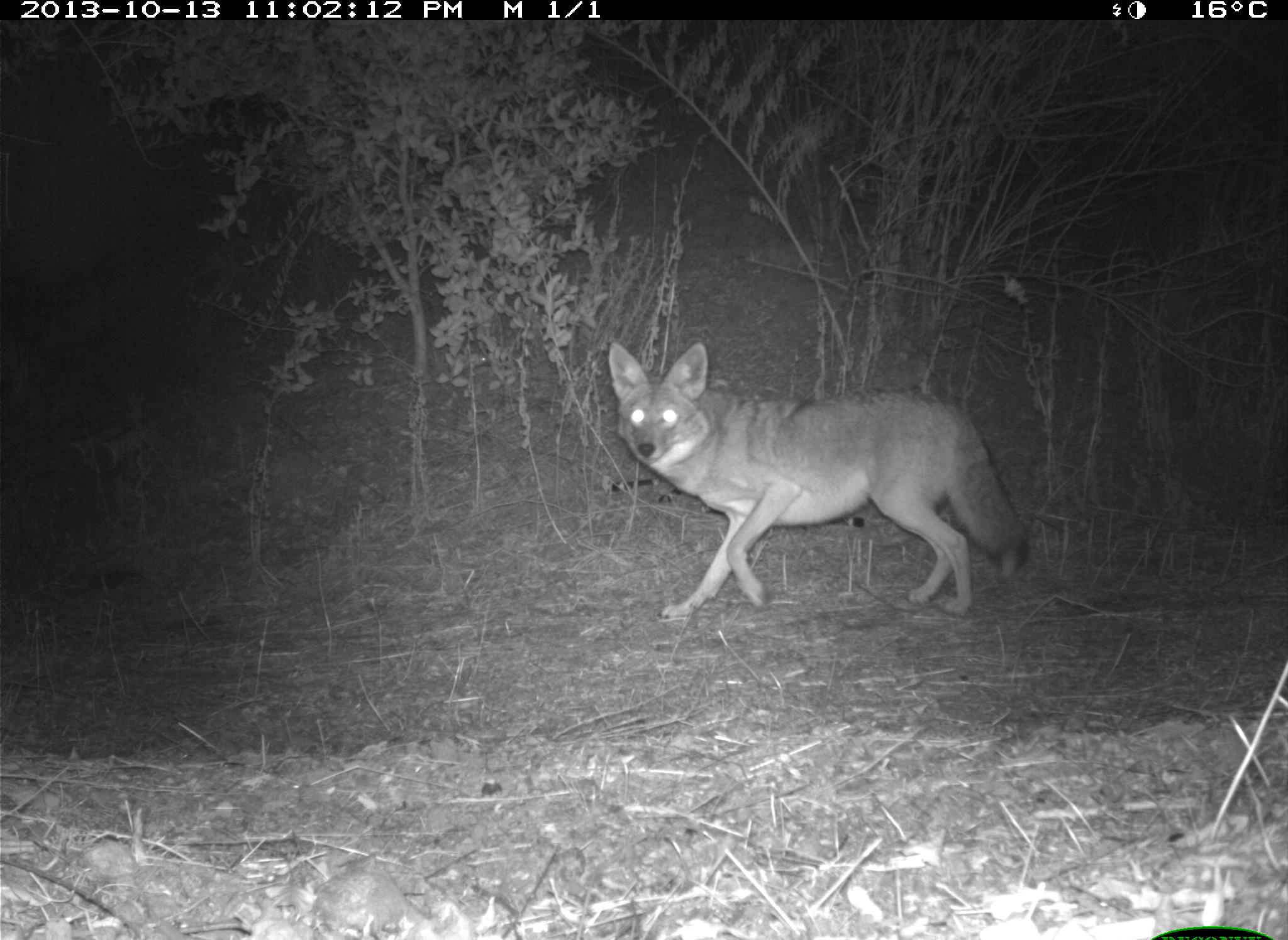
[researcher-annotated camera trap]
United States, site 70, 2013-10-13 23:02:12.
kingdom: Animalia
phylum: Chordata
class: Mammalia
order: Carnivora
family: Canidae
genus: Canis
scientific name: Canis latrans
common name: coyote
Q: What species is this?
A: Coyote (Canis latrans).